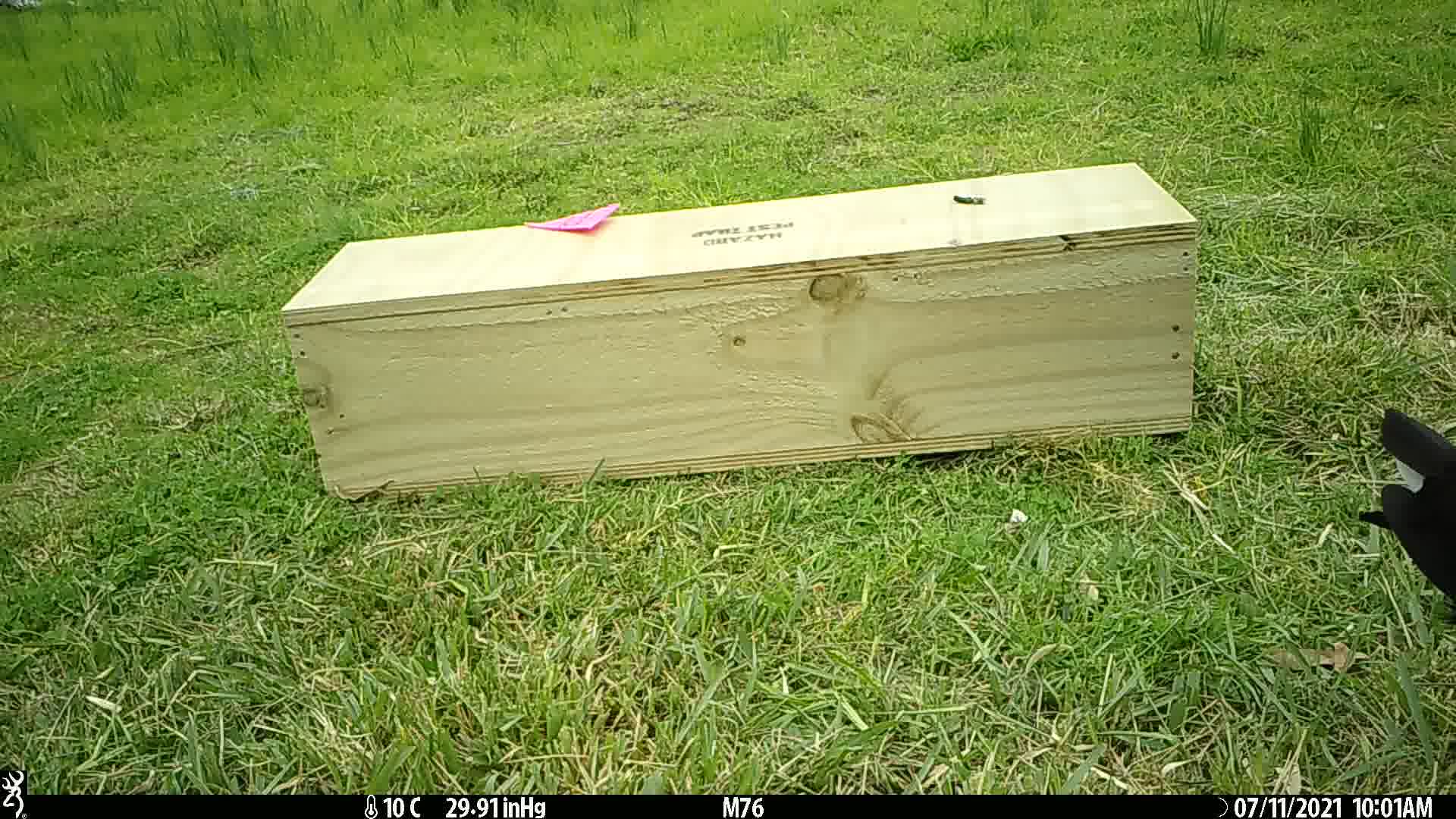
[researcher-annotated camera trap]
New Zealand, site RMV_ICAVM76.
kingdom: Animalia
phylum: Chordata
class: Aves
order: Gruiformes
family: Rallidae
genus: Porphyrio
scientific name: Porphyrio melanotus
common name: australasian swamphen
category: pukeko